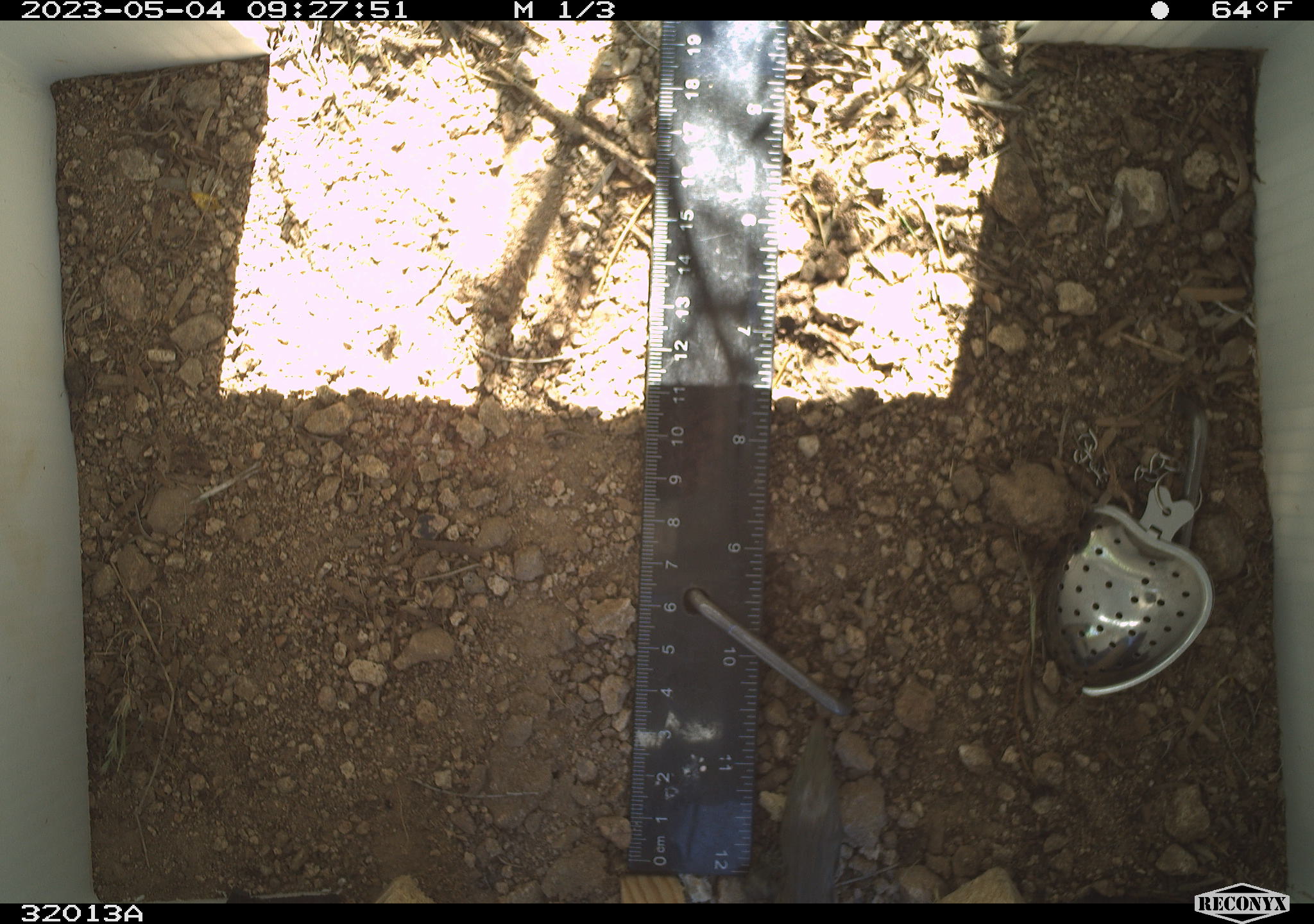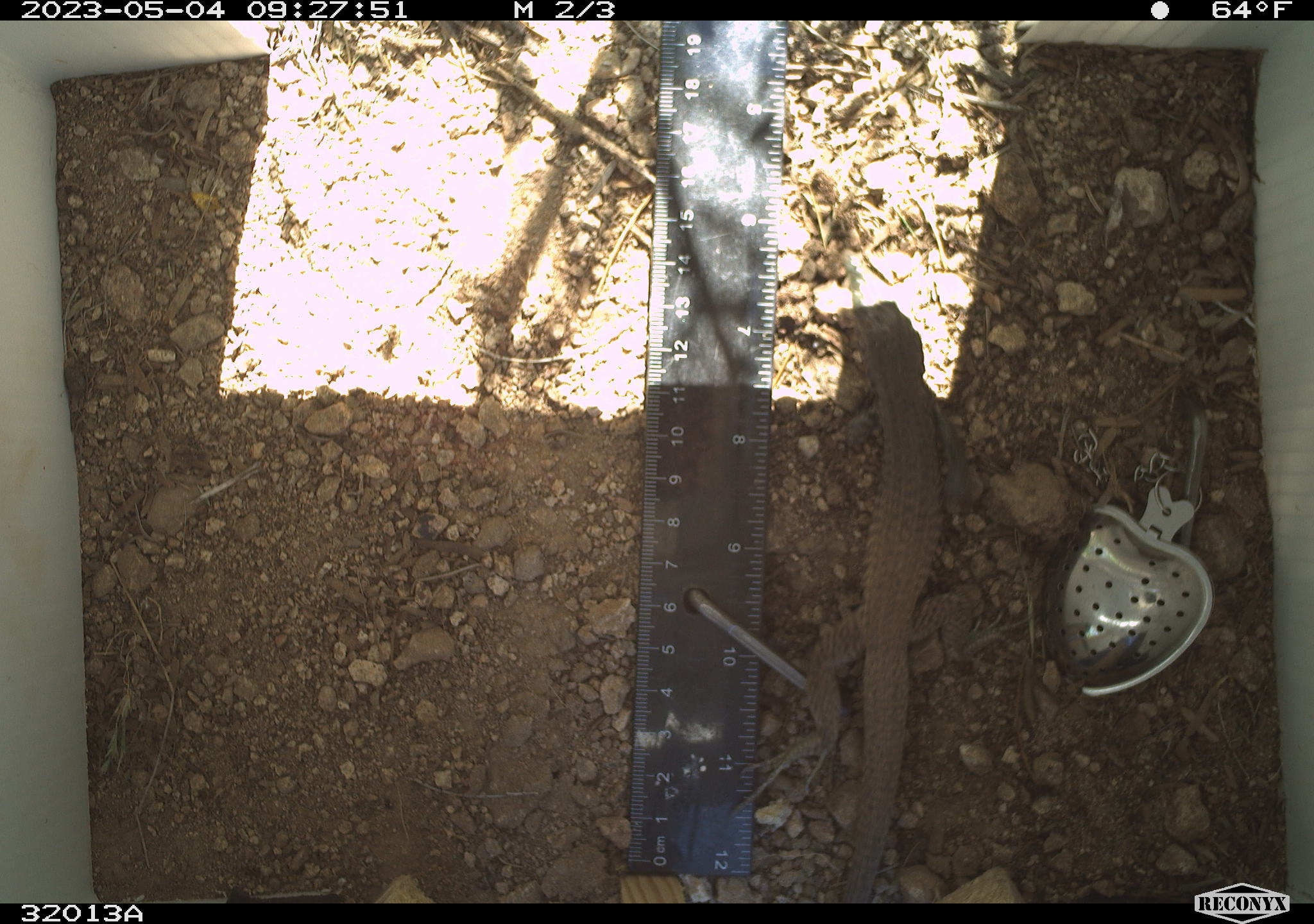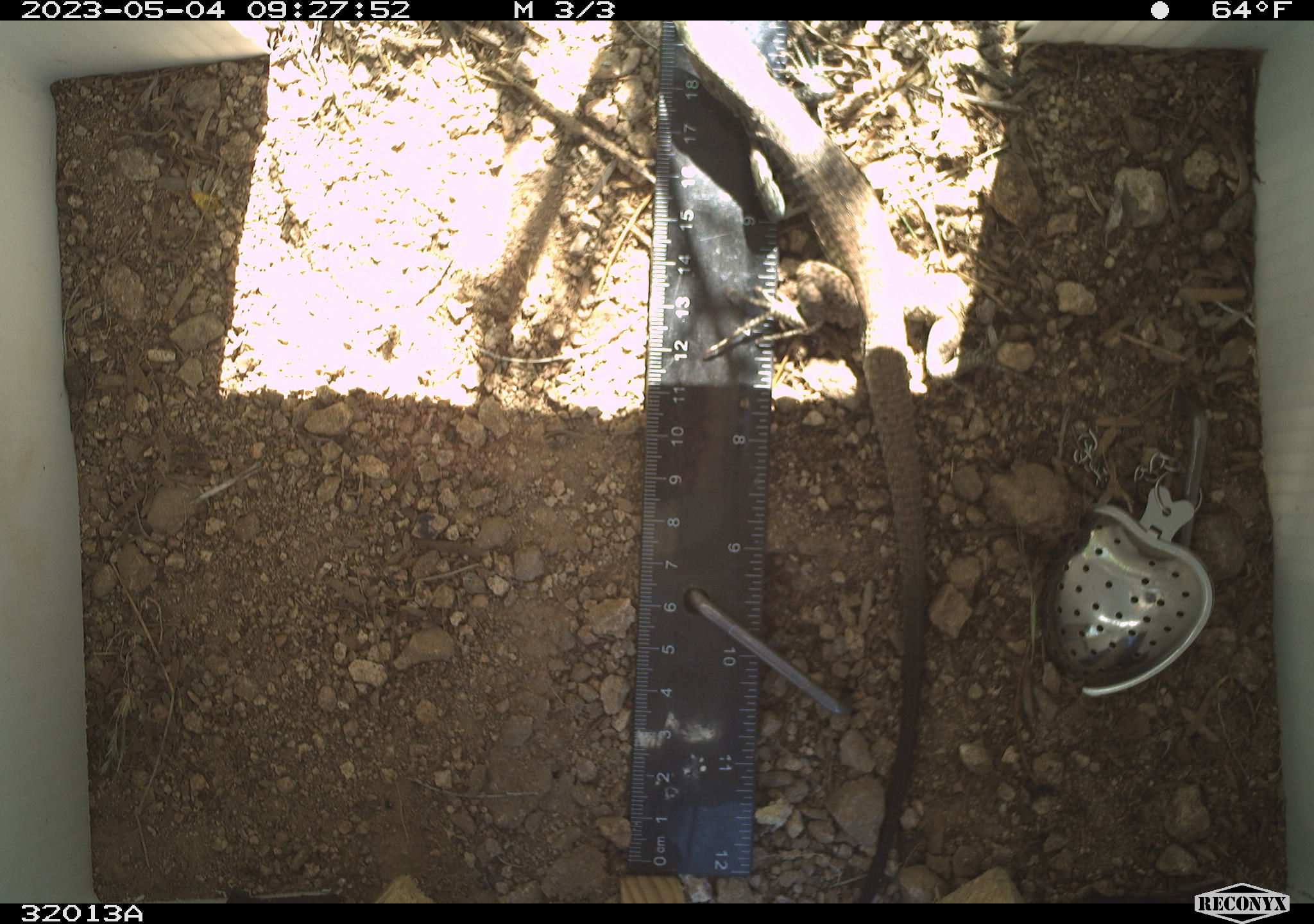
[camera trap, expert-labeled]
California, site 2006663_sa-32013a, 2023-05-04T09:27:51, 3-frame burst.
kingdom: Animalia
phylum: Chordata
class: Reptilia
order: Squamata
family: Teiidae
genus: Aspidoscelis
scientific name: Aspidoscelis tigris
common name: western whiptail